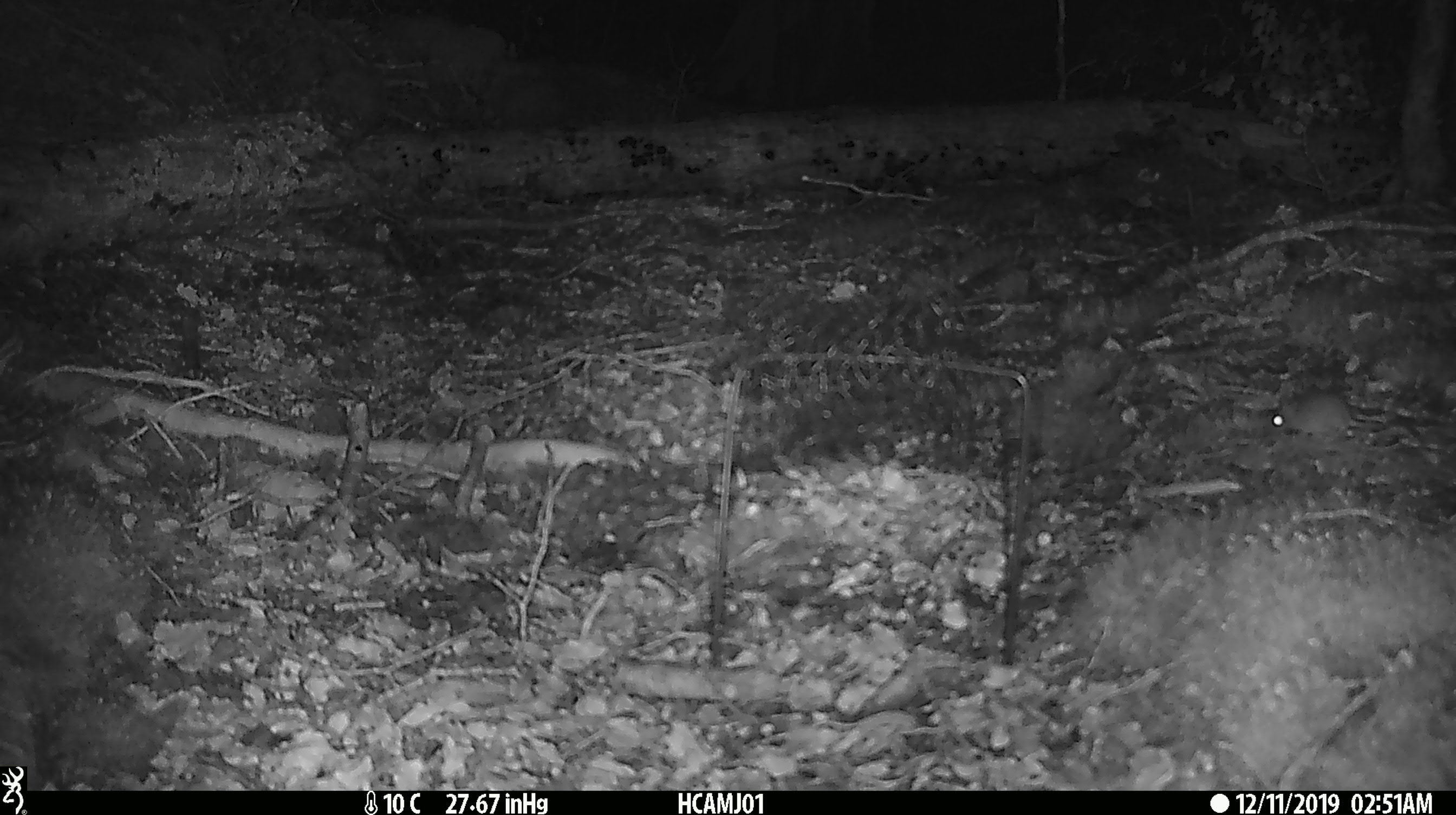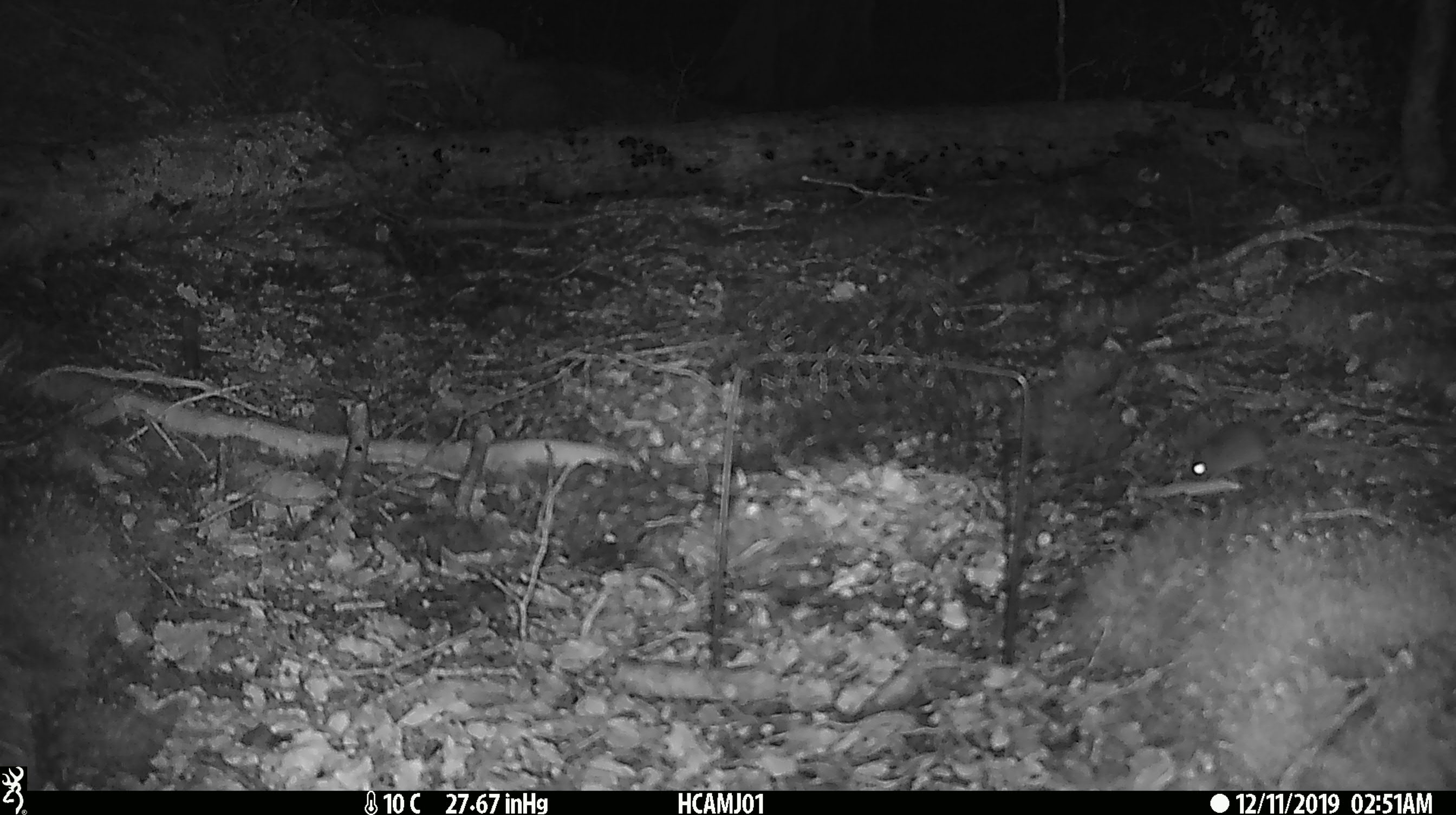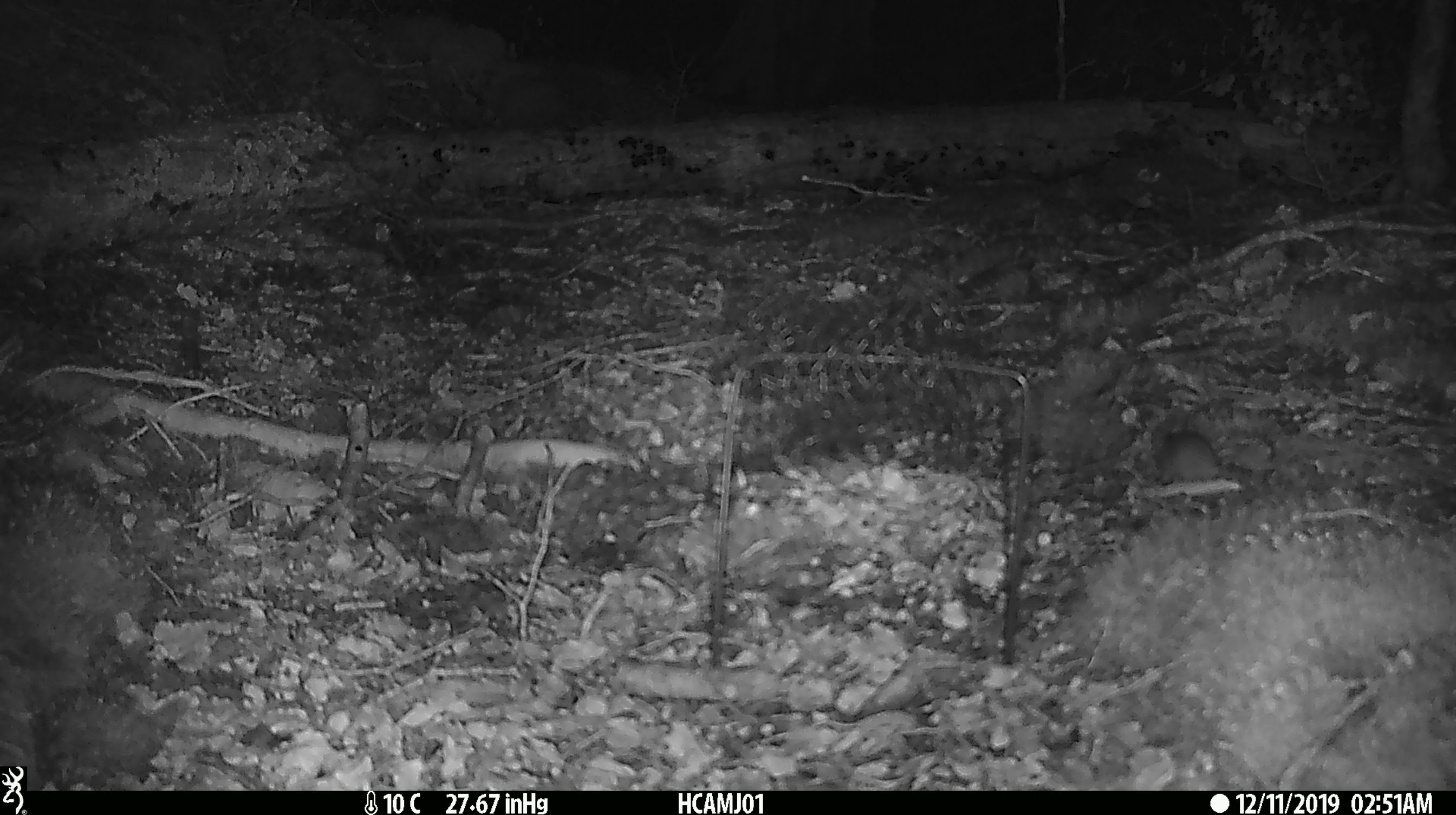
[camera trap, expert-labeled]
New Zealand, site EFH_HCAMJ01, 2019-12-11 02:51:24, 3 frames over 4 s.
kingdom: Animalia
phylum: Chordata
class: Mammalia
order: Rodentia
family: Muridae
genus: Mus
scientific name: Mus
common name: mouse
Mouse (Mus).